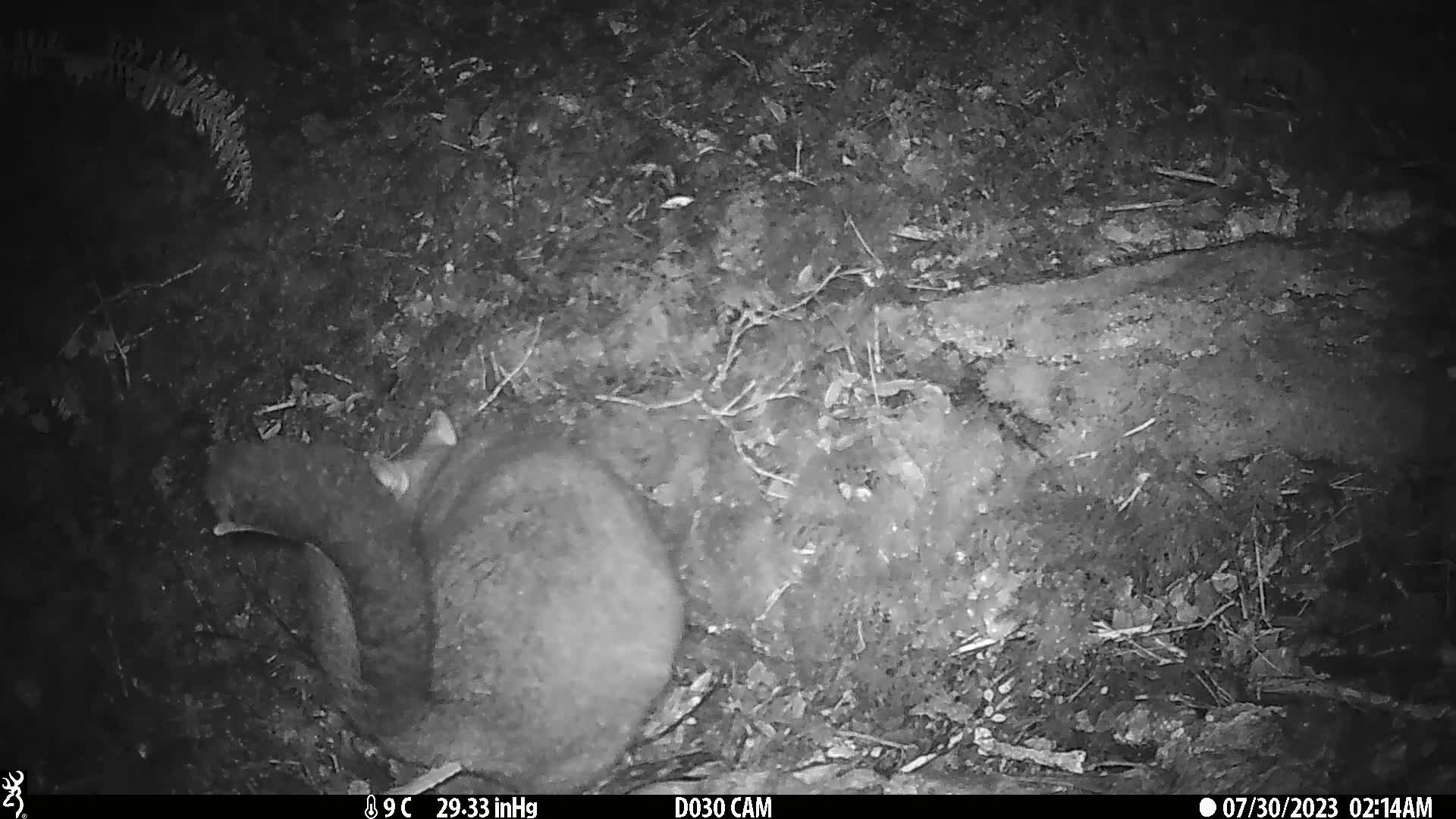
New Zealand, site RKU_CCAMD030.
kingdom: Animalia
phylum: Chordata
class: Mammalia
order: Diprotodontia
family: Phalangeridae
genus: Trichosurus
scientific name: Trichosurus vulpecula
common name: common brushtail possum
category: possum